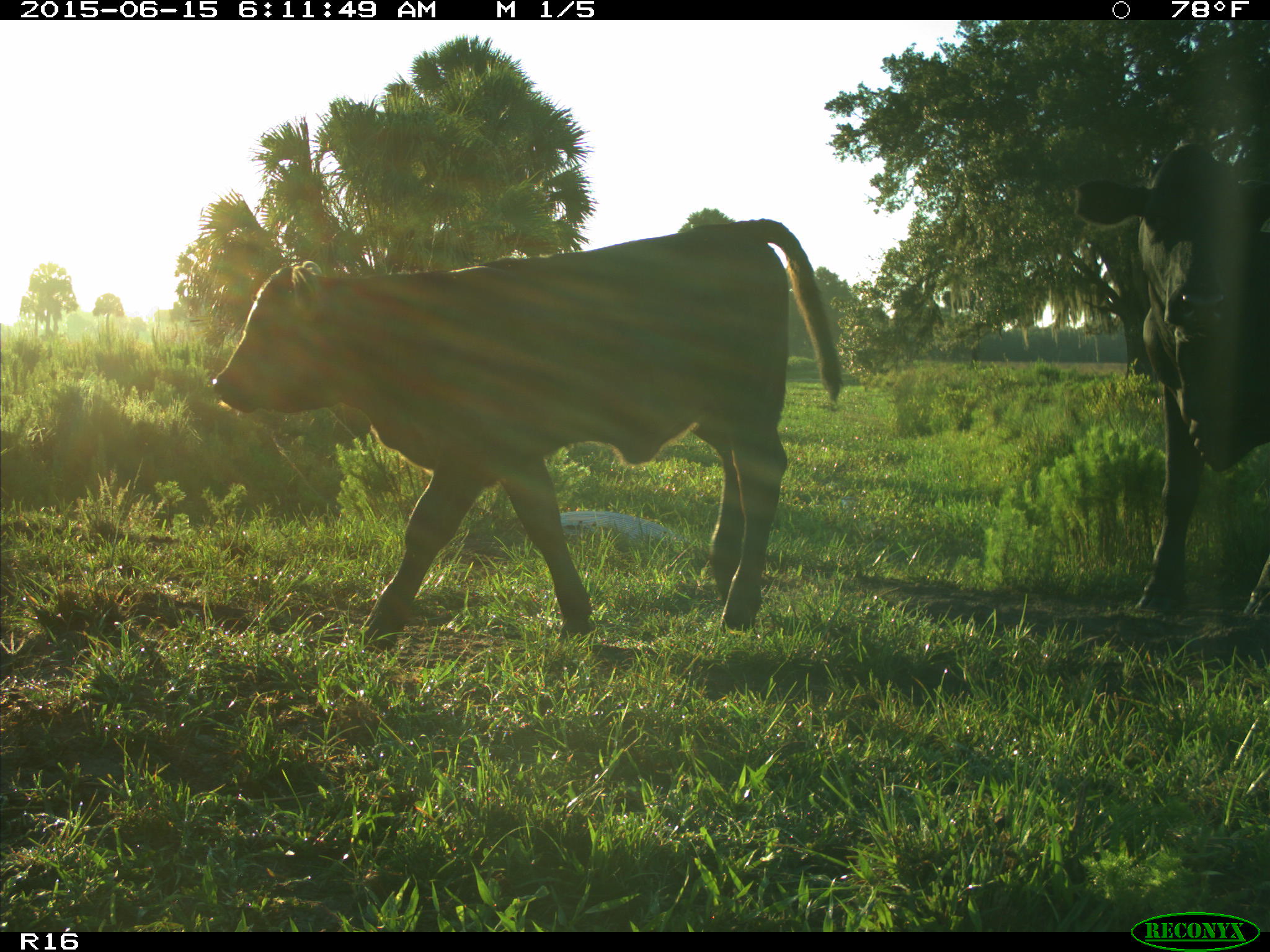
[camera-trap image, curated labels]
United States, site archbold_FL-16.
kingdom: Animalia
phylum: Chordata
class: Mammalia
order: Artiodactyla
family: Bovidae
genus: Bos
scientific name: Bos taurus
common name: domestic cow